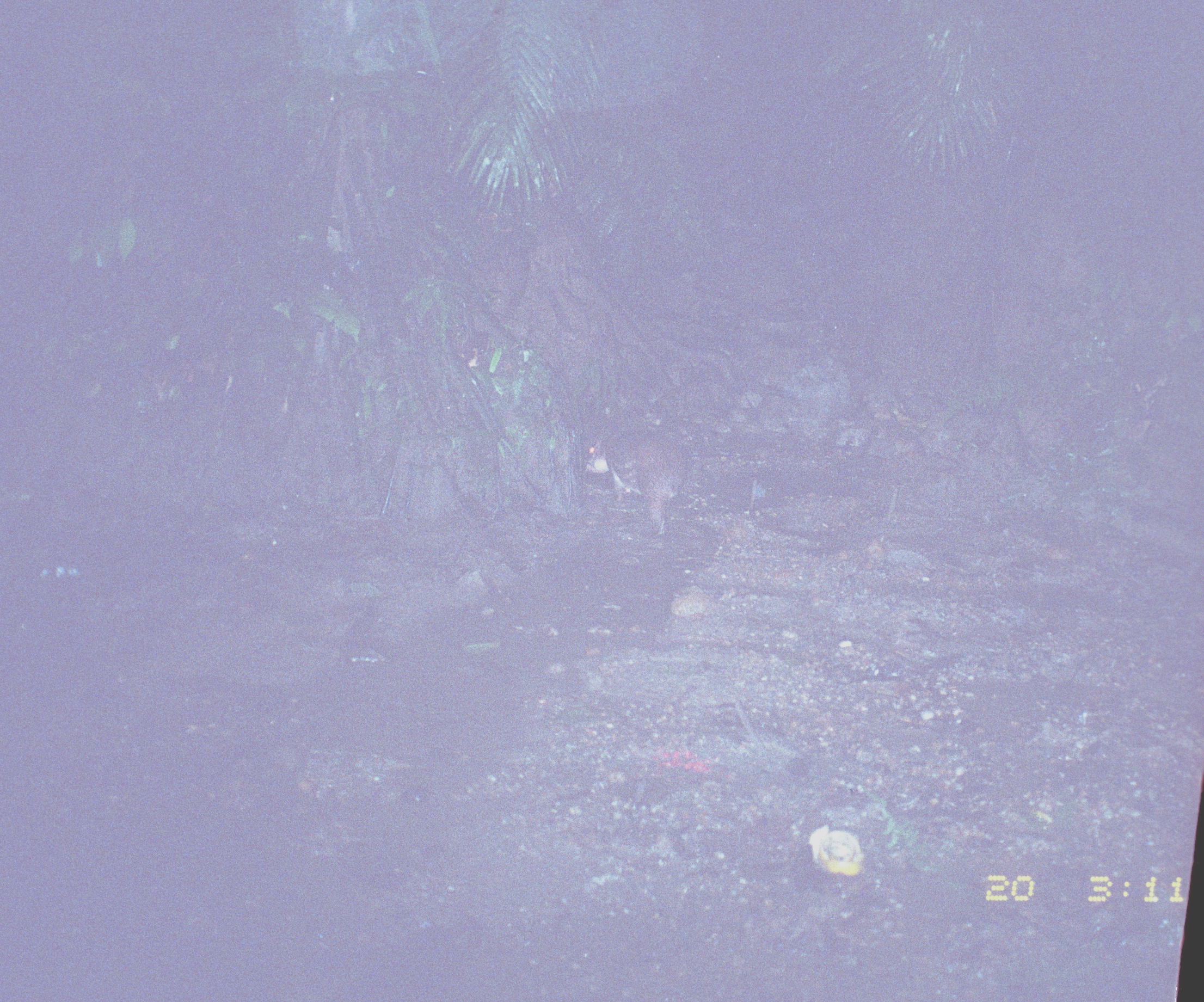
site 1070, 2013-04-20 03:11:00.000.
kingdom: Animalia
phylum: Chordata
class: Mammalia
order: Rodentia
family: Cuniculidae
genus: Cuniculus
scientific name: Cuniculus paca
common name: spotted paca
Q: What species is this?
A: Cuniculus paca (spotted paca).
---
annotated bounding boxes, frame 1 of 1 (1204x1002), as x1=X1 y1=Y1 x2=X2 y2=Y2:
cuniculus paca: x1=586 y1=429 x2=688 y2=535